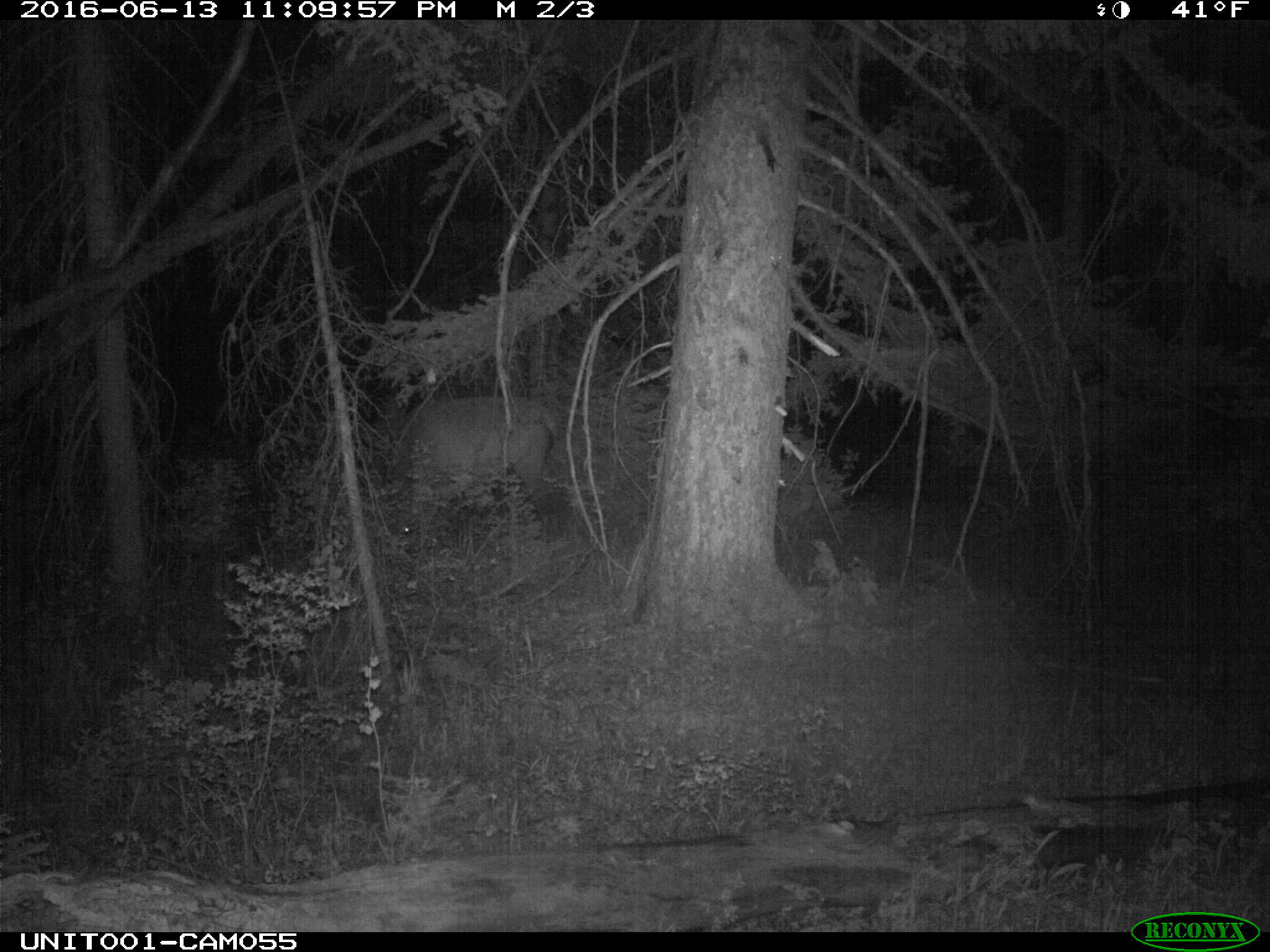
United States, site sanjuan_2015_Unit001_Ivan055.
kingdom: Animalia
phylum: Chordata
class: Mammalia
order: Artiodactyla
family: Cervidae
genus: Cervus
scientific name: Cervus elaphus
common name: red deer